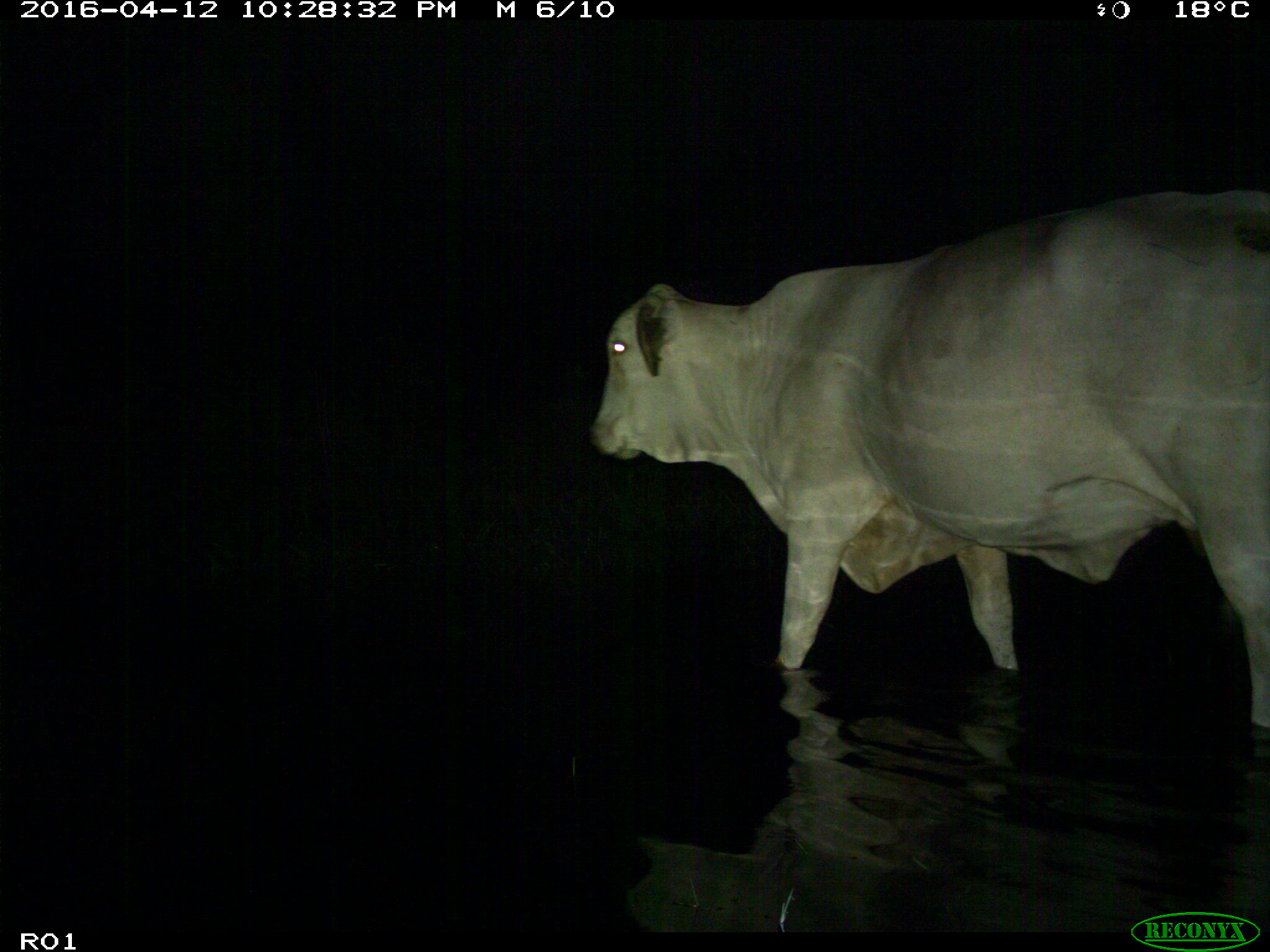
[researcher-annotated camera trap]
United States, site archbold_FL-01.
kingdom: Animalia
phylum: Chordata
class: Mammalia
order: Artiodactyla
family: Bovidae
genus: Bos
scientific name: Bos taurus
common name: domestic cow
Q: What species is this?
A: Bos taurus (domestic cow).